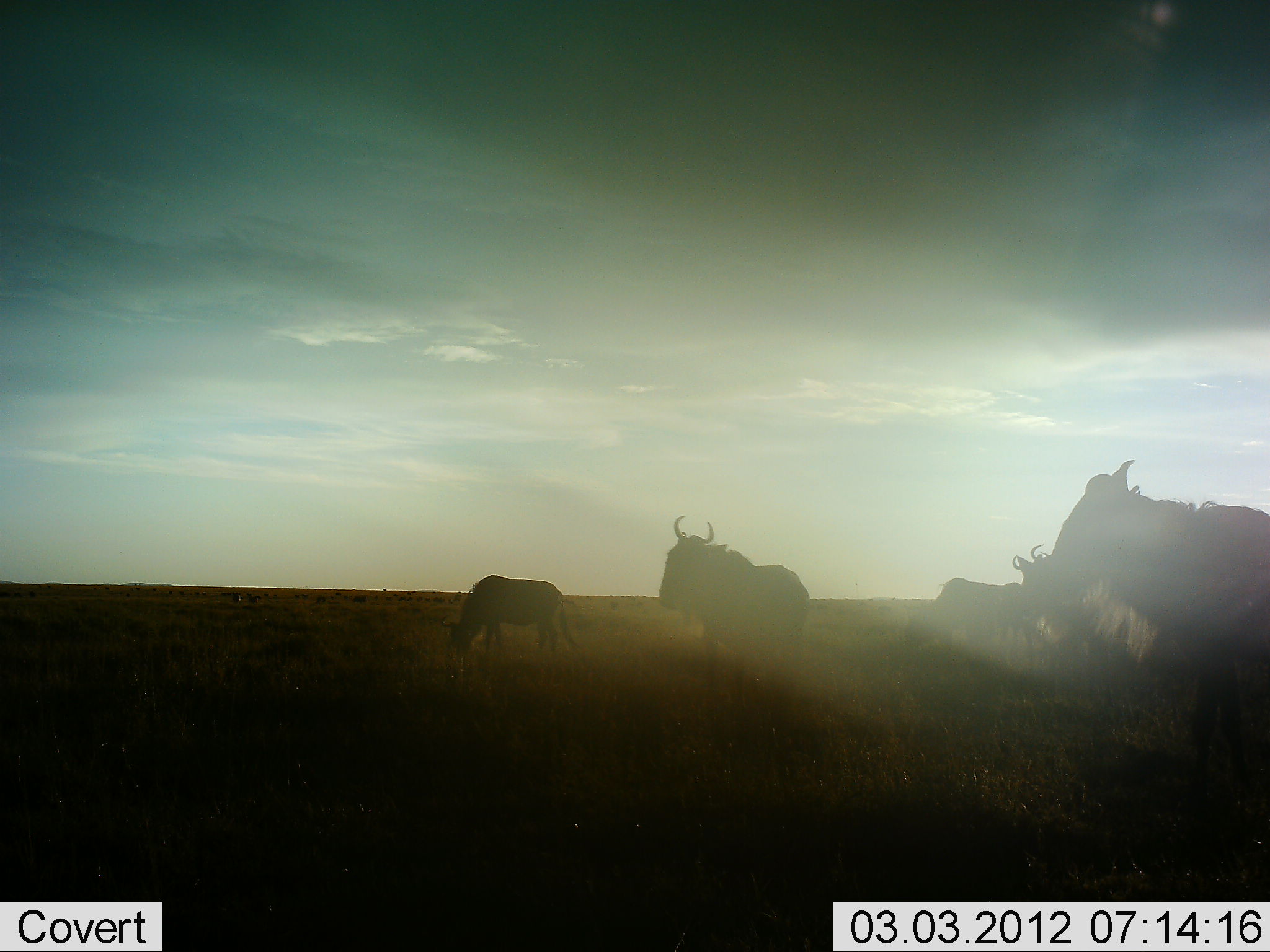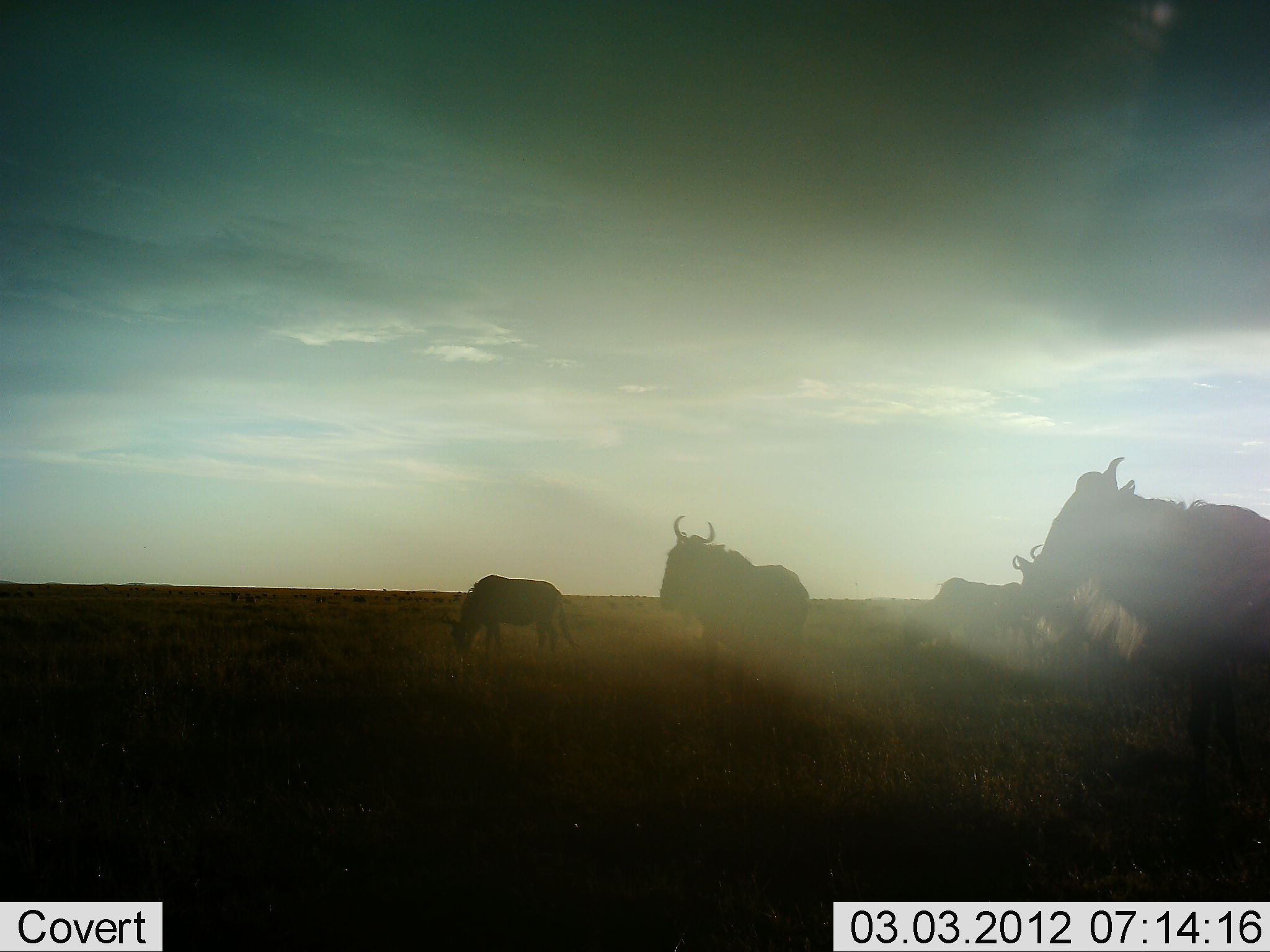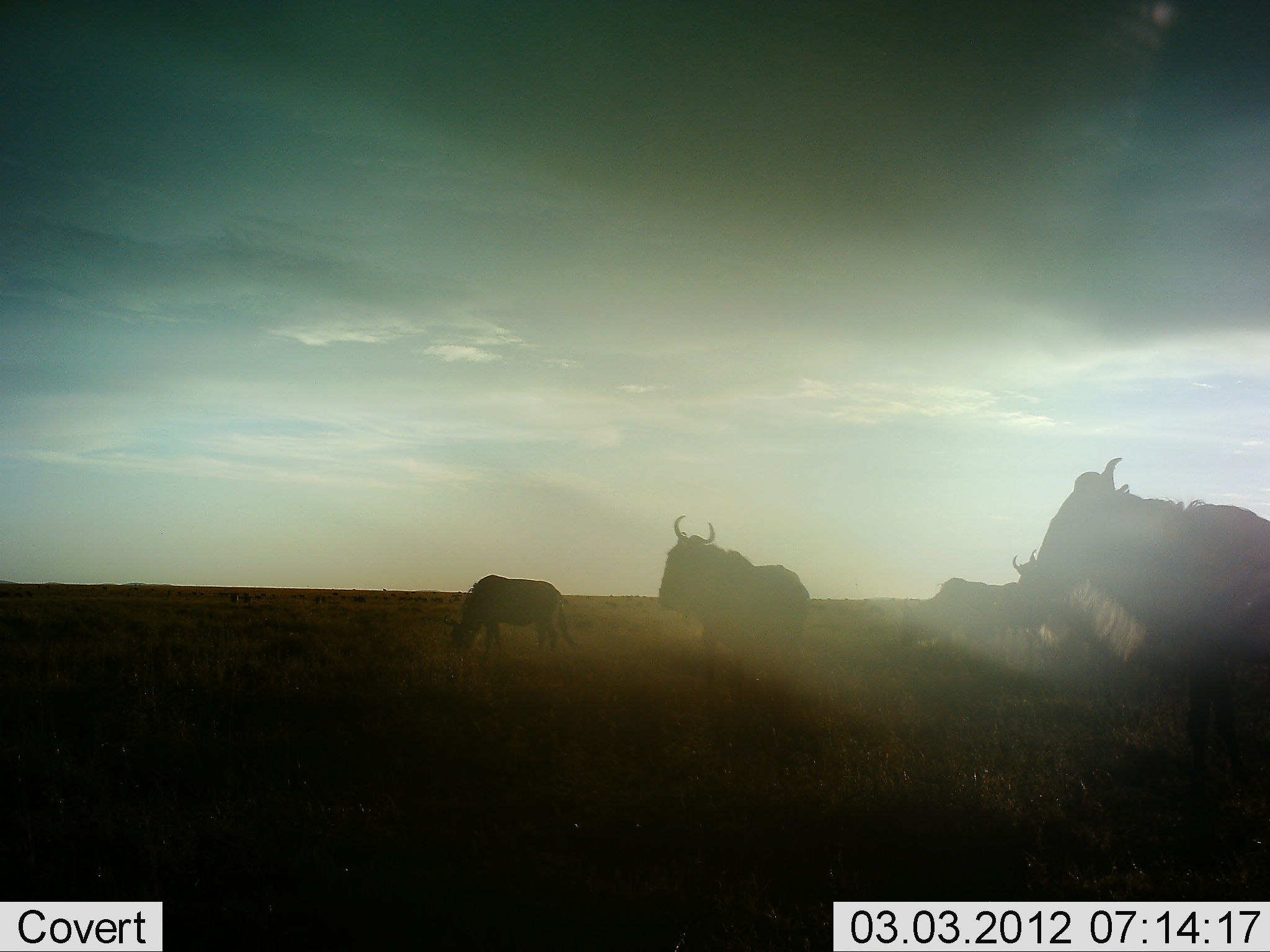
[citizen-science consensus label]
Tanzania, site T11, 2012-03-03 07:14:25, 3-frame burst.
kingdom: Animalia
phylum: Chordata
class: Mammalia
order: Artiodactyla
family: Bovidae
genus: Connochaetes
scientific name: Connochaetes taurinus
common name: blue wildebeest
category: wildebeest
Wildebeest (blue wildebeest) (Connochaetes taurinus), count 5. Behavior (volunteer vote fractions): standing 78%, resting 22%, moving 22%, interacting 6%. Young present (vote fraction): 0%. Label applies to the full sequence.